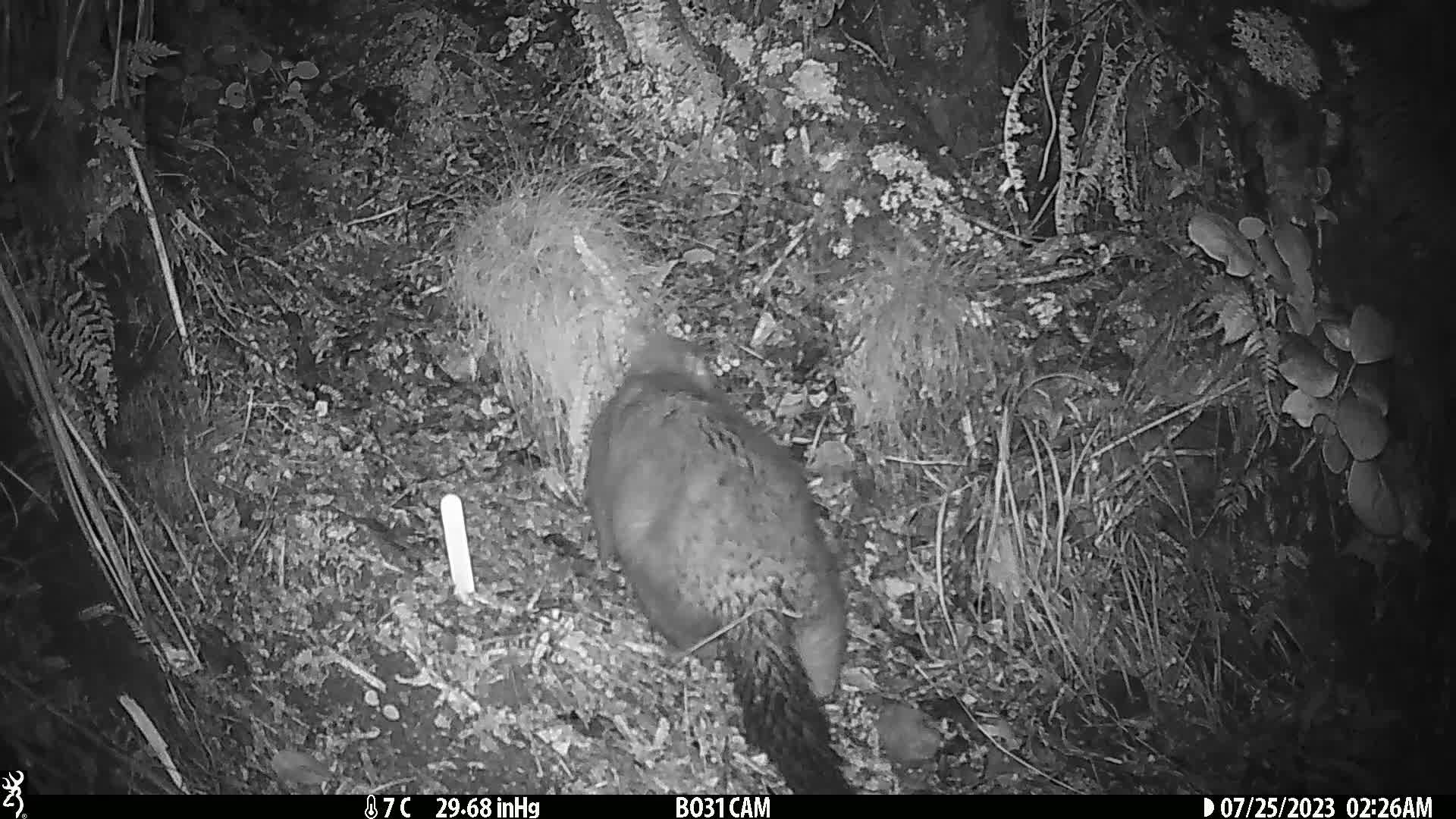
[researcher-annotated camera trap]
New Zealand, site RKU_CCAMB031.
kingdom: Animalia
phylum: Chordata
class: Mammalia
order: Diprotodontia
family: Phalangeridae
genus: Trichosurus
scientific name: Trichosurus vulpecula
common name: common brushtail possum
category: possum